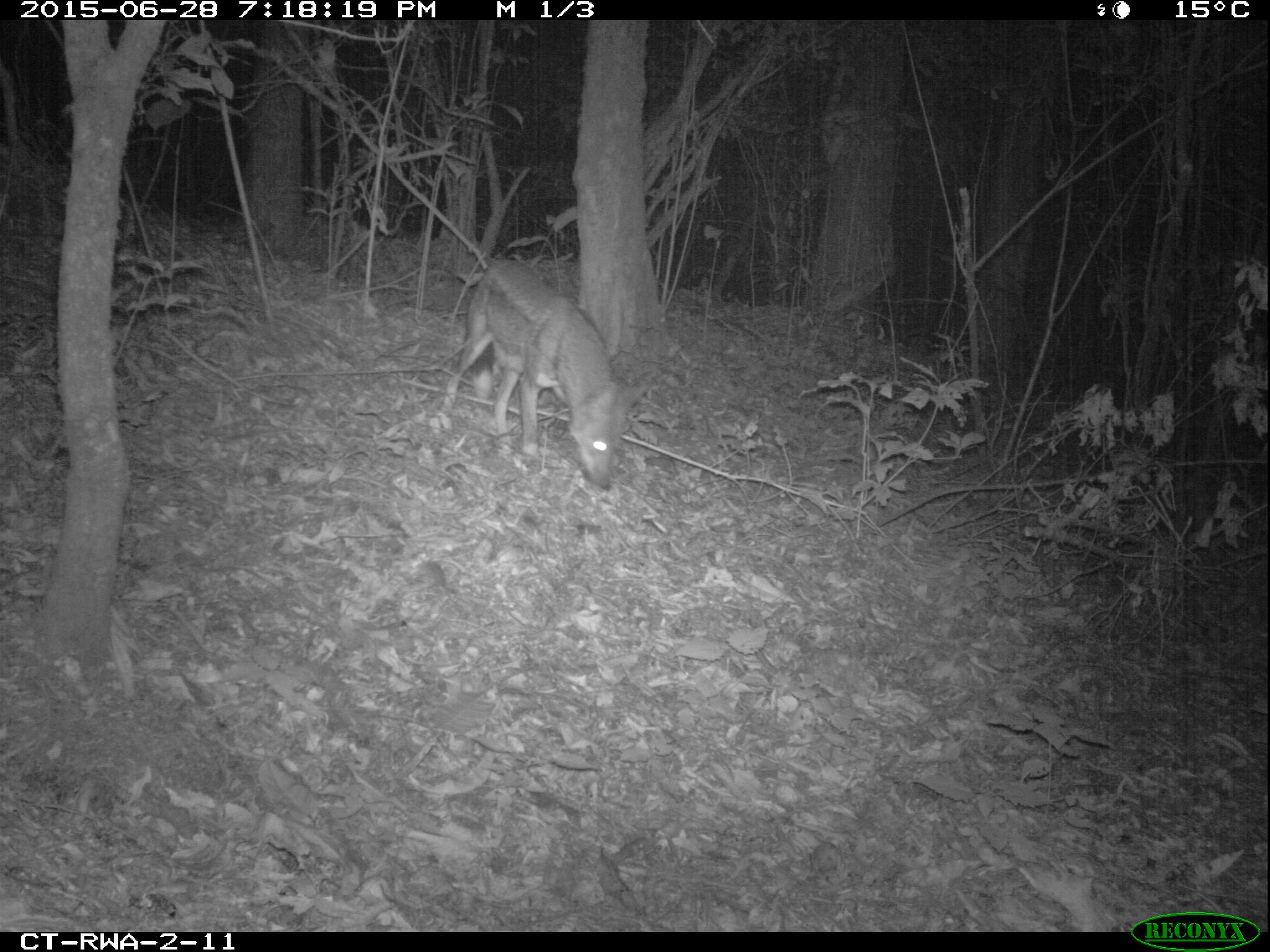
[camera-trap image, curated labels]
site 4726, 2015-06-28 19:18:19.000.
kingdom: Animalia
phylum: Chordata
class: Mammalia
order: Carnivora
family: Canidae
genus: Lupulella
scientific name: Lupulella adusta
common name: side-striped jackal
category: canis adustus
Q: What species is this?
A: Canis adustus (side-striped jackal) (Lupulella adusta).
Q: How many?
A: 1.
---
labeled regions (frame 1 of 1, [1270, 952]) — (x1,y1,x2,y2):
canis adustus: (444,257,645,487)